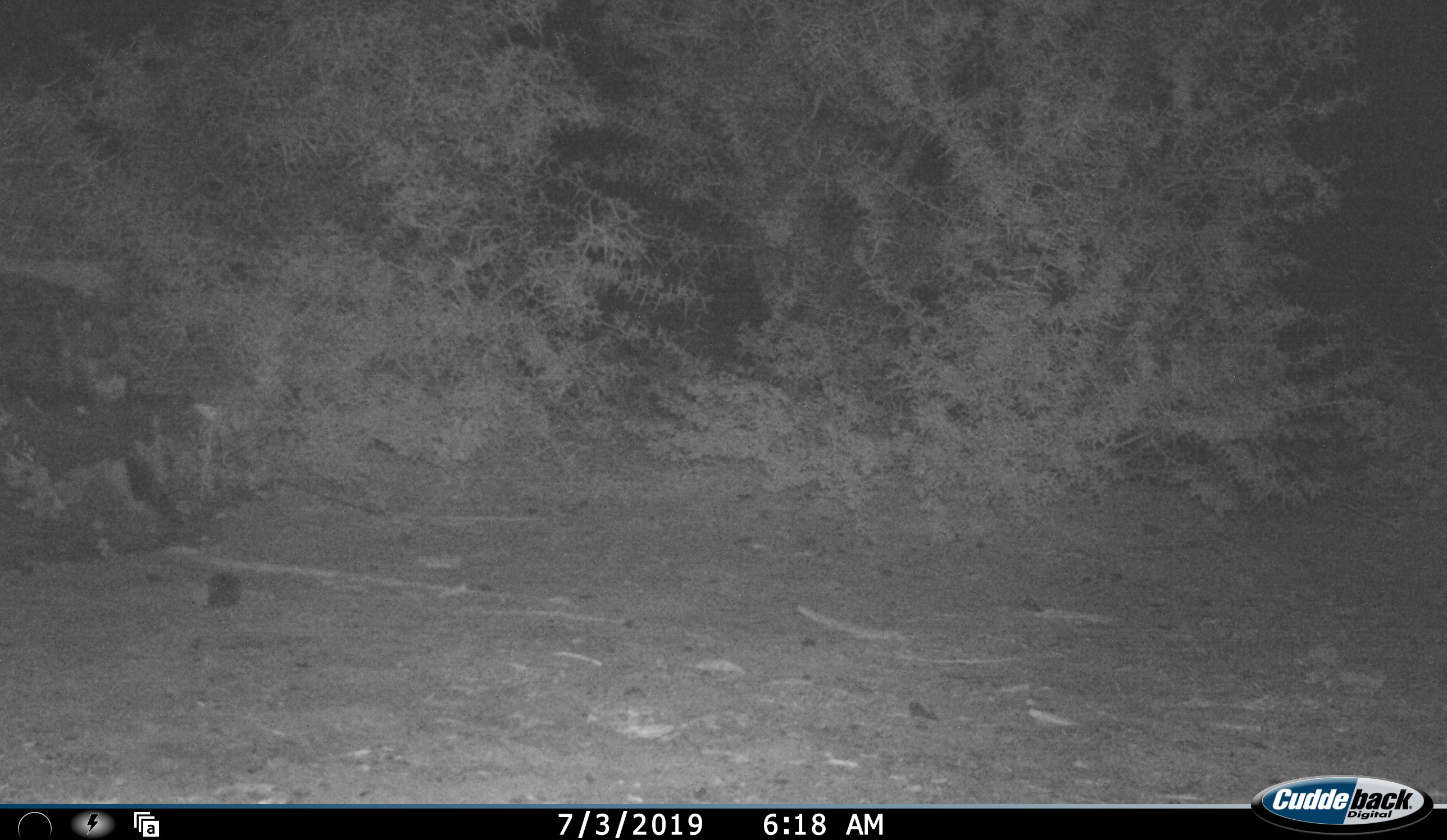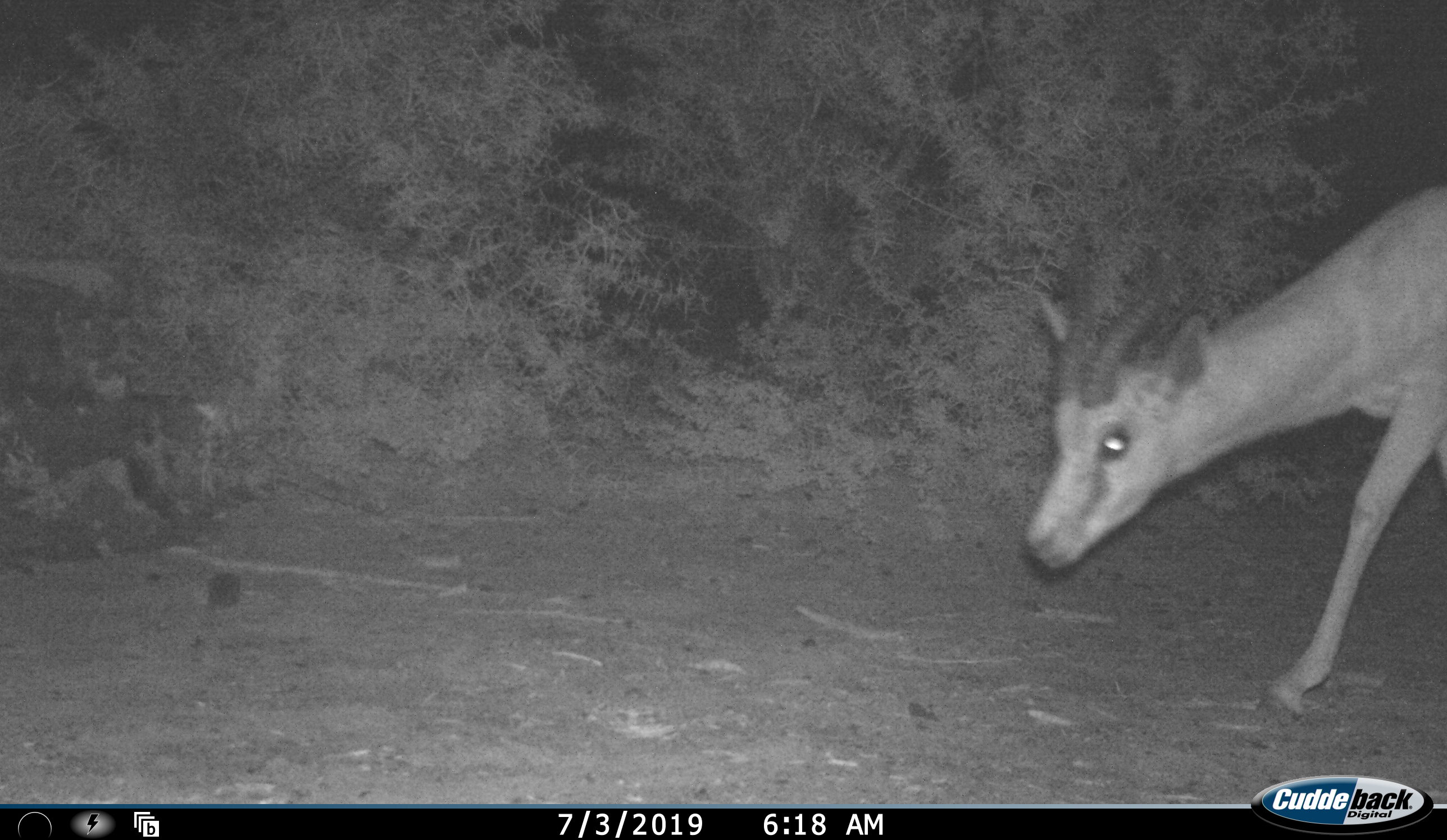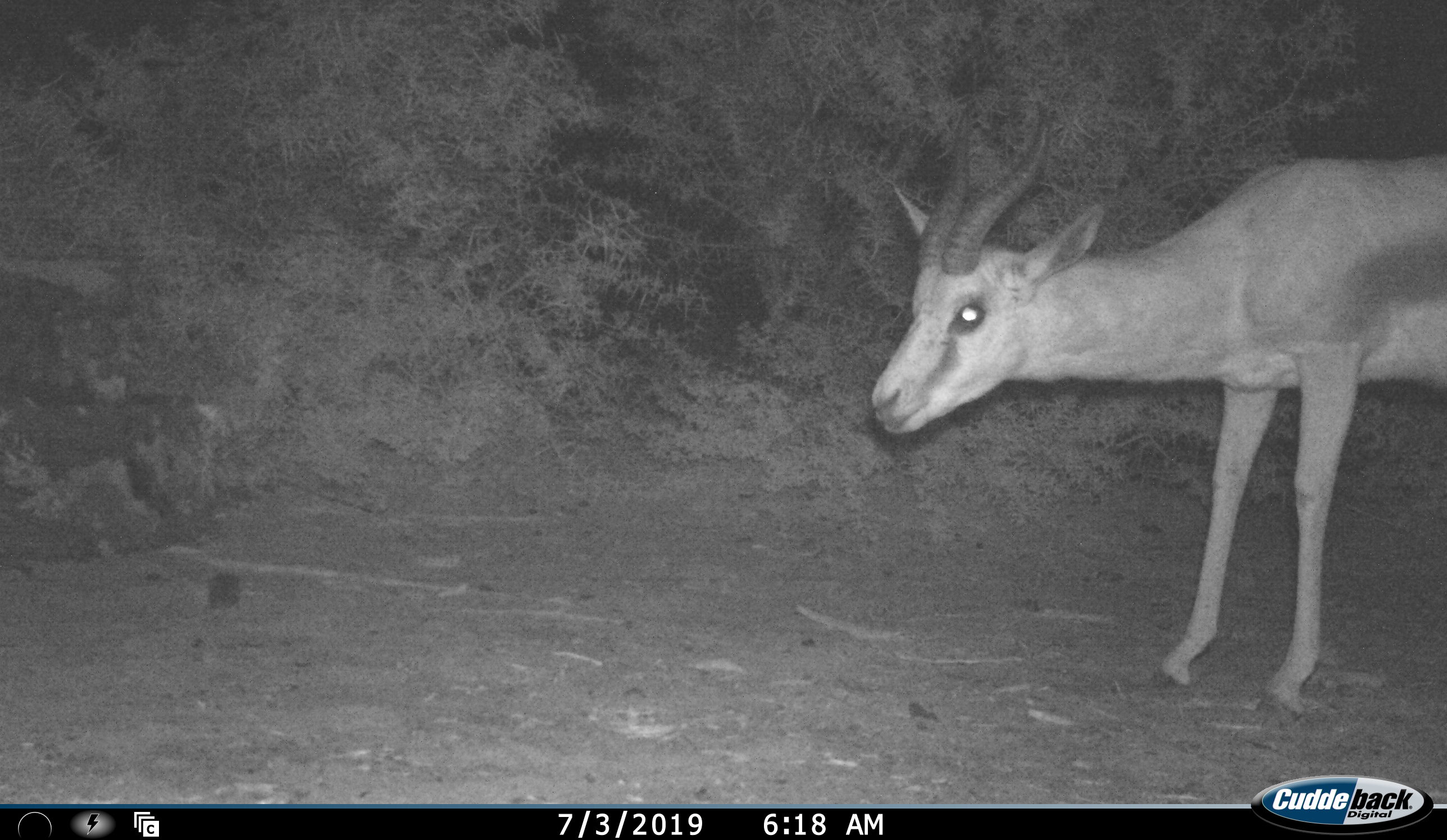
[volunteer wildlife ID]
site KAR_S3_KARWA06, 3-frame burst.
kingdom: Animalia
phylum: Chordata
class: Mammalia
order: Artiodactyla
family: Bovidae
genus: Antidorcas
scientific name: Antidorcas marsupialis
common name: springbok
Springbok (Antidorcas marsupialis), count 1. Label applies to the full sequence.